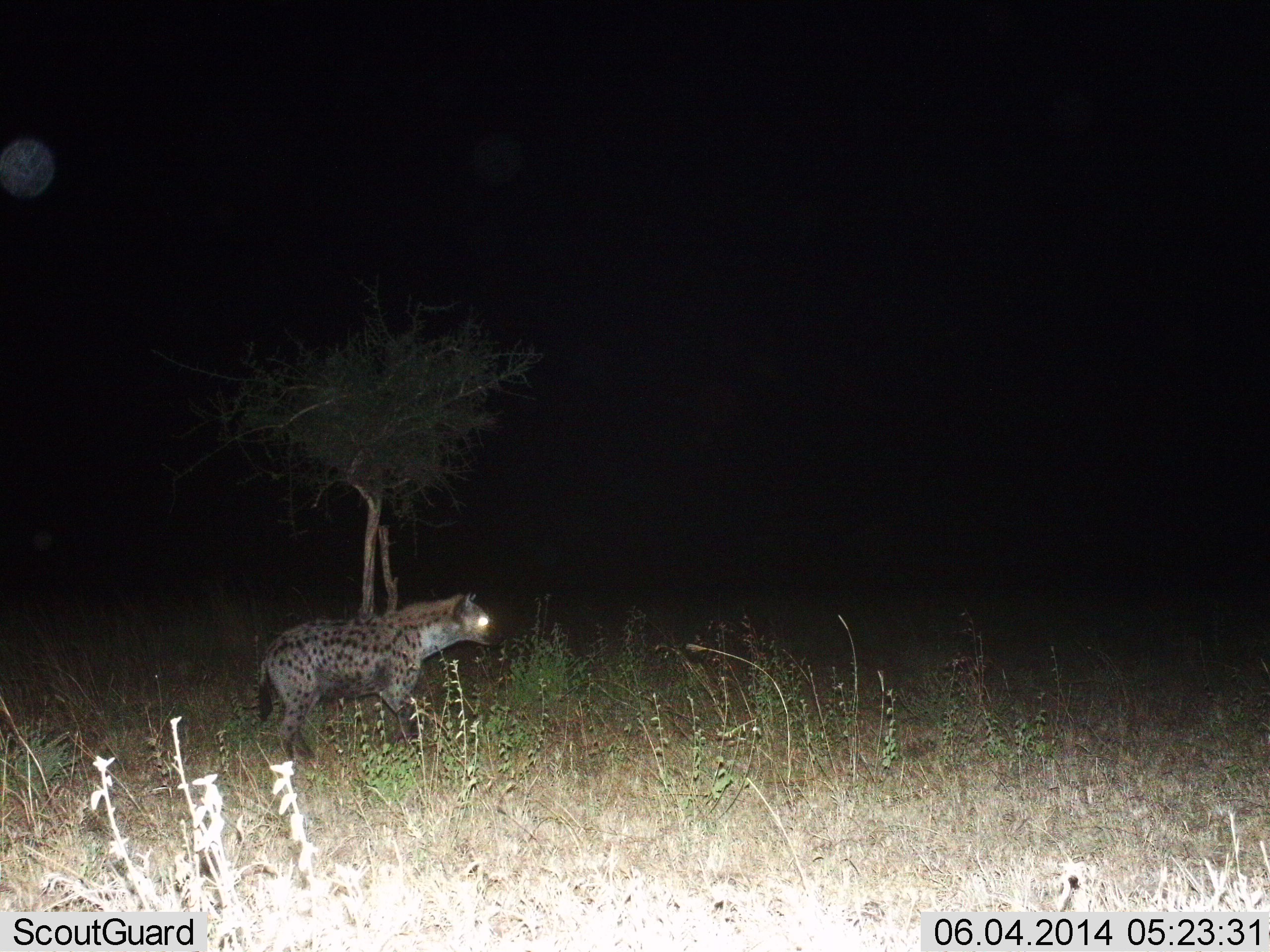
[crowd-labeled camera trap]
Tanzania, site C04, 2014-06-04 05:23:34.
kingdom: Animalia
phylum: Chordata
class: Mammalia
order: Carnivora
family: Hyaenidae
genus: Crocuta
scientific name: Crocuta crocuta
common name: spotted hyena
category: hyenaspotted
Hyenaspotted (spotted hyena) (Crocuta crocuta), count 1. Behavior (volunteer vote fractions): standing 50%, resting 0%, moving 50%, interacting 0%. Young present (vote fraction): 0%. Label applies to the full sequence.